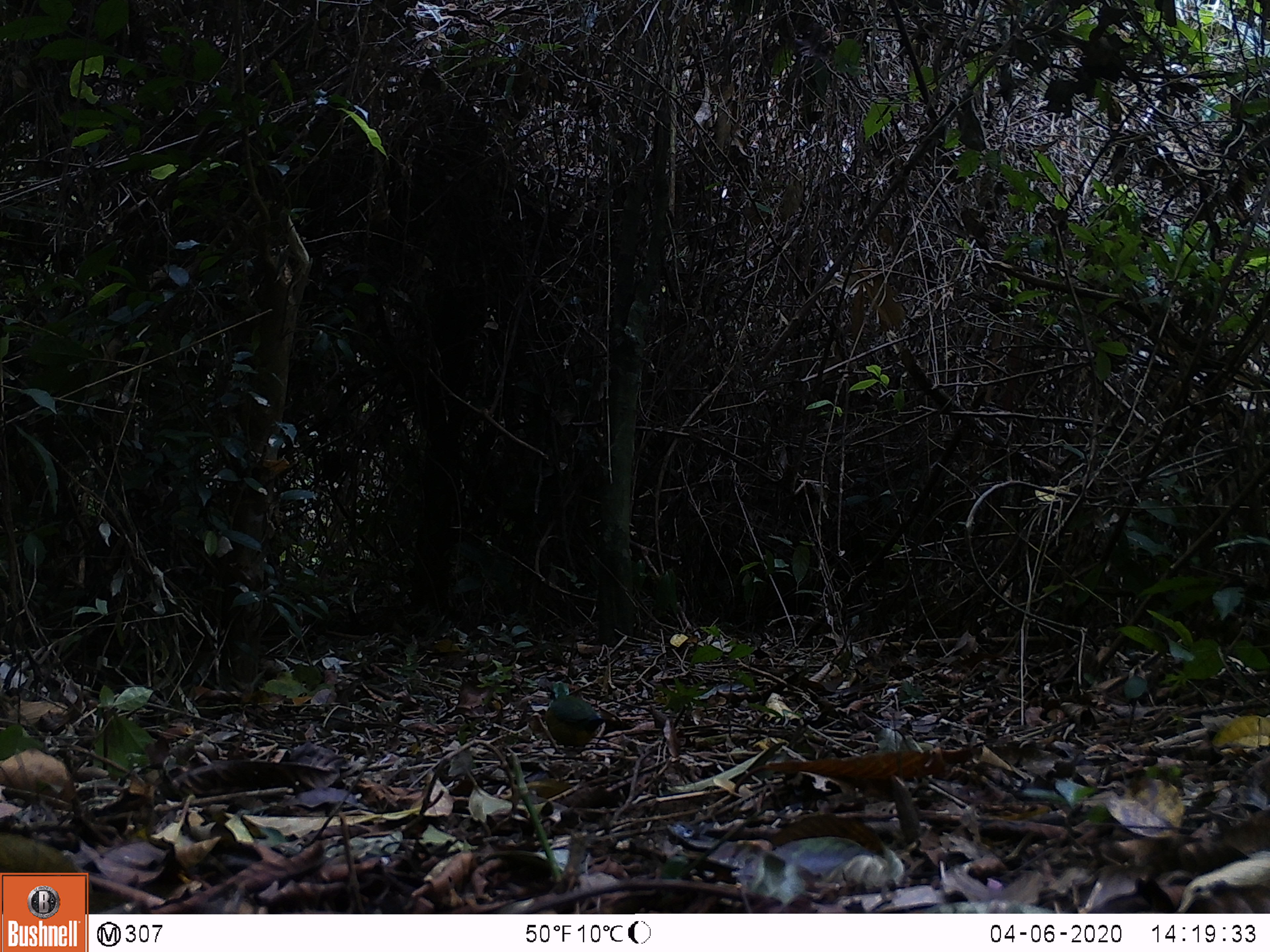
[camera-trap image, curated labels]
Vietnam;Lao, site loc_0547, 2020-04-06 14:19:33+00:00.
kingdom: Animalia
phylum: Chordata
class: Aves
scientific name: Aves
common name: bird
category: unidentified bird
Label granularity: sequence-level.